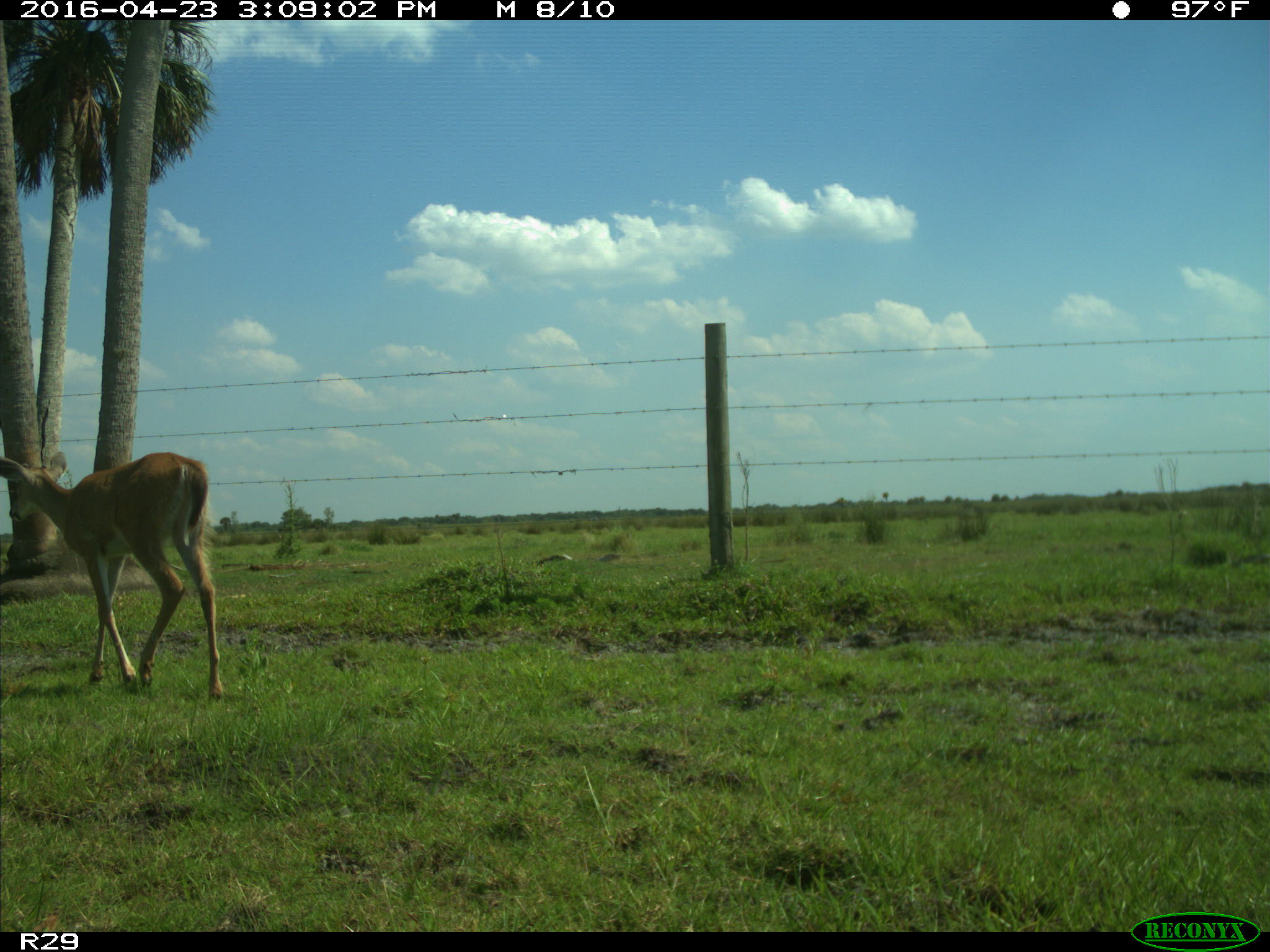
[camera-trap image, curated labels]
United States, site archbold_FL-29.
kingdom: Animalia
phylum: Chordata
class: Mammalia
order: Artiodactyla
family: Cervidae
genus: Odocoileus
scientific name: Odocoileus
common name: deer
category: unidentified deer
Unidentified deer (deer) (Odocoileus).